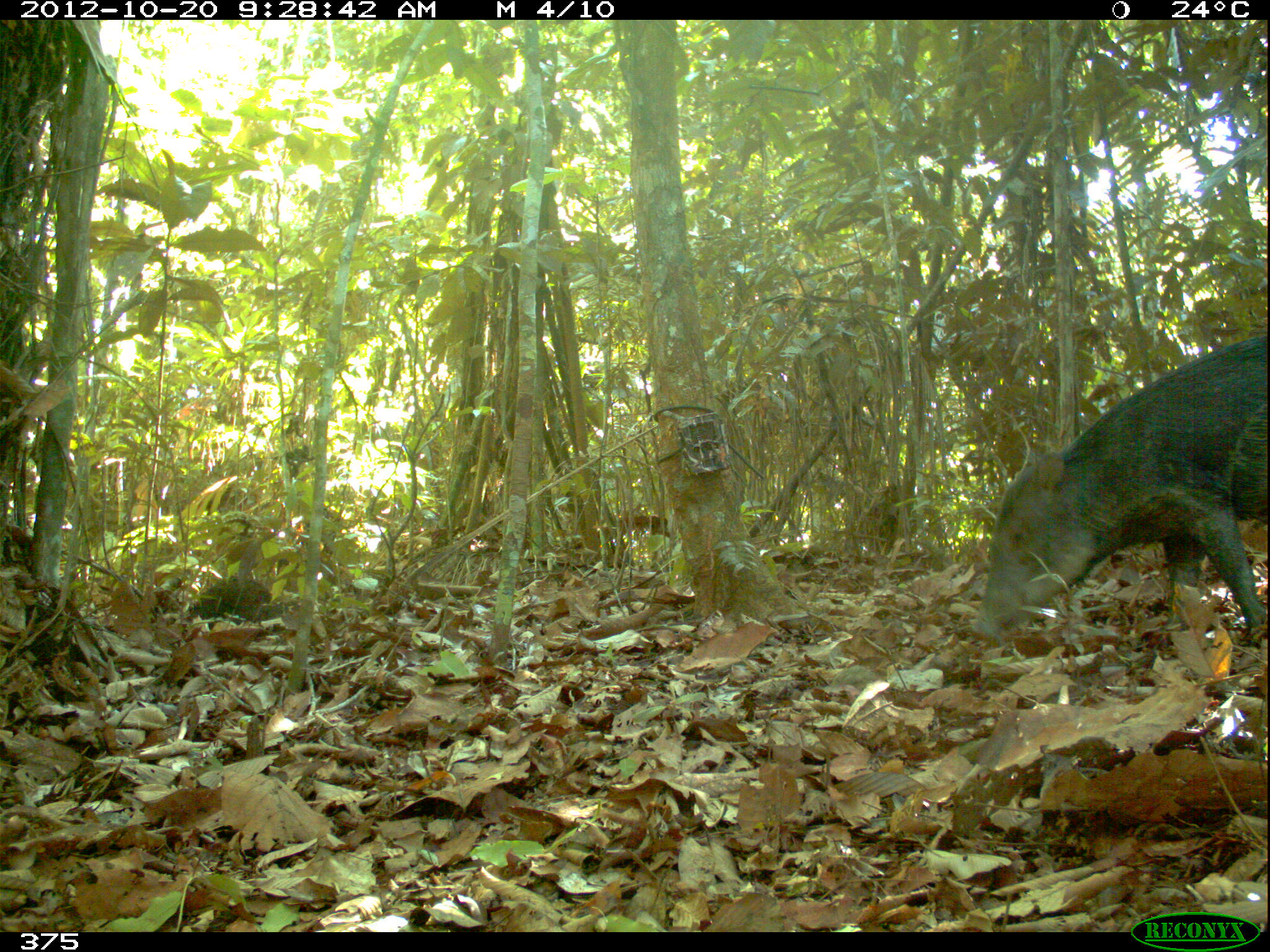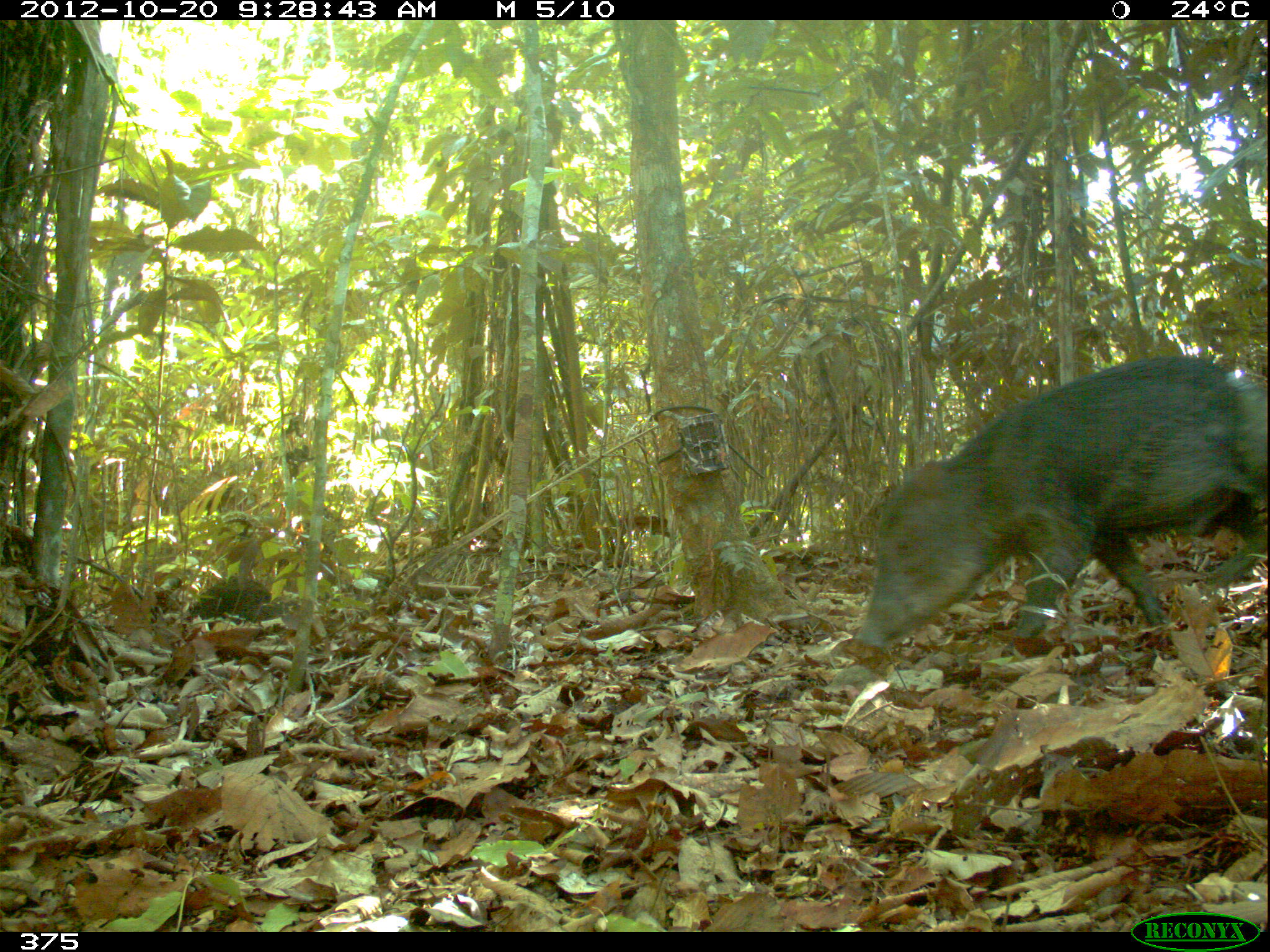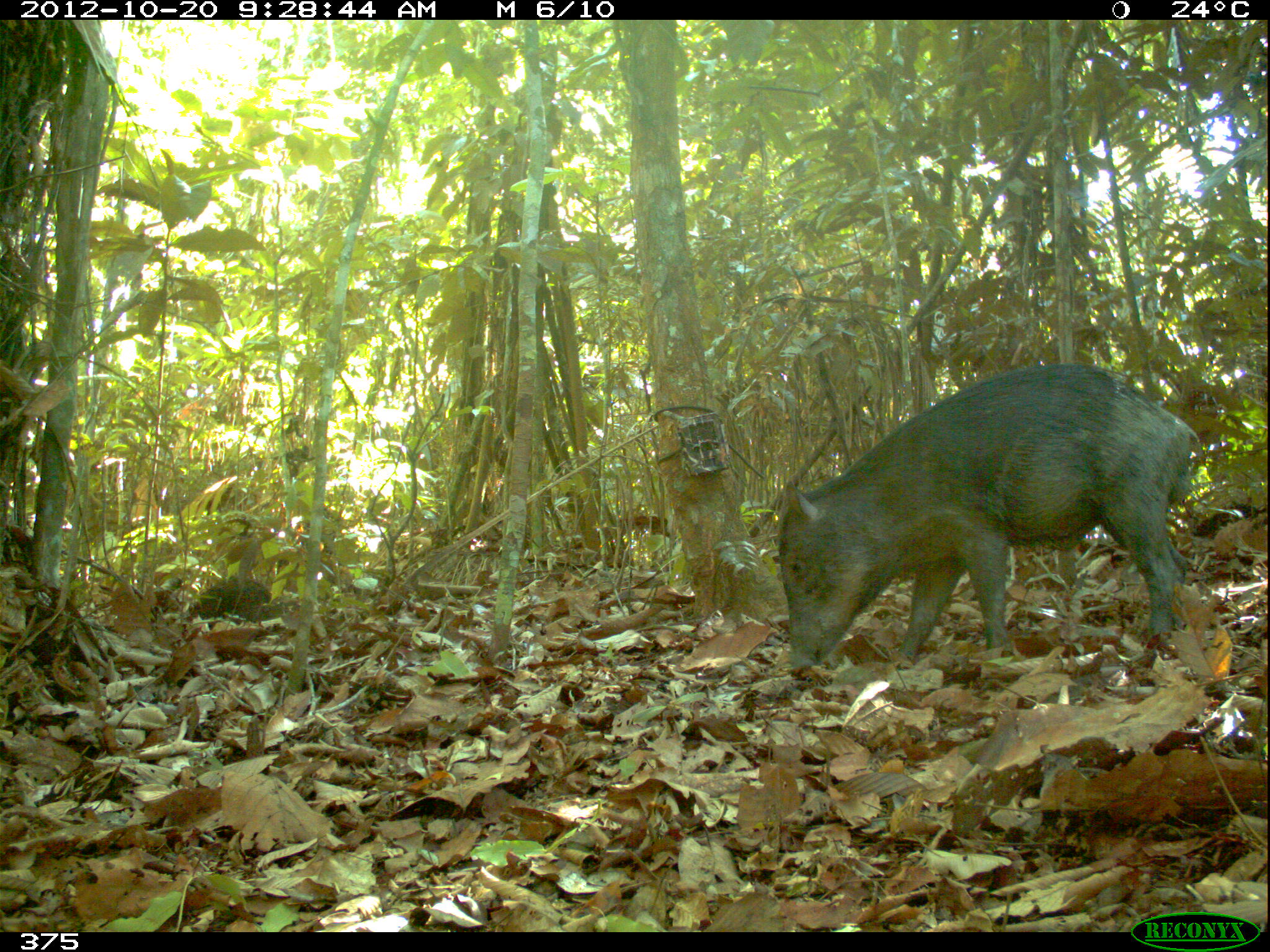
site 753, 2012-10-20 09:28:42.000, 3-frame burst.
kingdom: Animalia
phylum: Chordata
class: Mammalia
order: Artiodactyla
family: Tayassuidae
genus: Tayassu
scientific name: Tayassu pecari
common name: white-lipped peccary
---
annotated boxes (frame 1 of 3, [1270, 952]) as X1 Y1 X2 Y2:
tayassu pecari: 964 335 1270 645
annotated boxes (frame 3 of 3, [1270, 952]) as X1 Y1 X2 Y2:
tayassu pecari: 771 359 1206 673